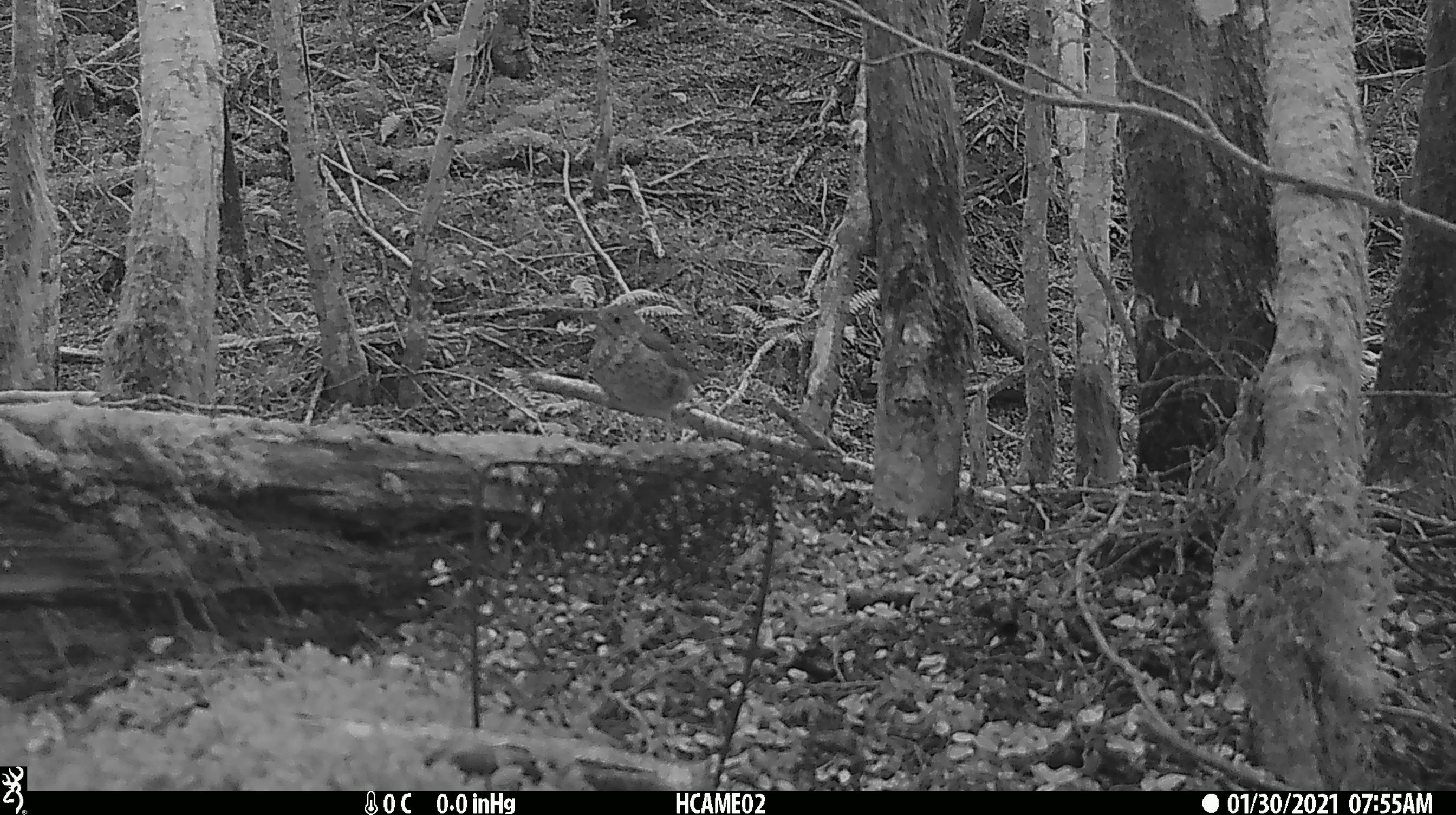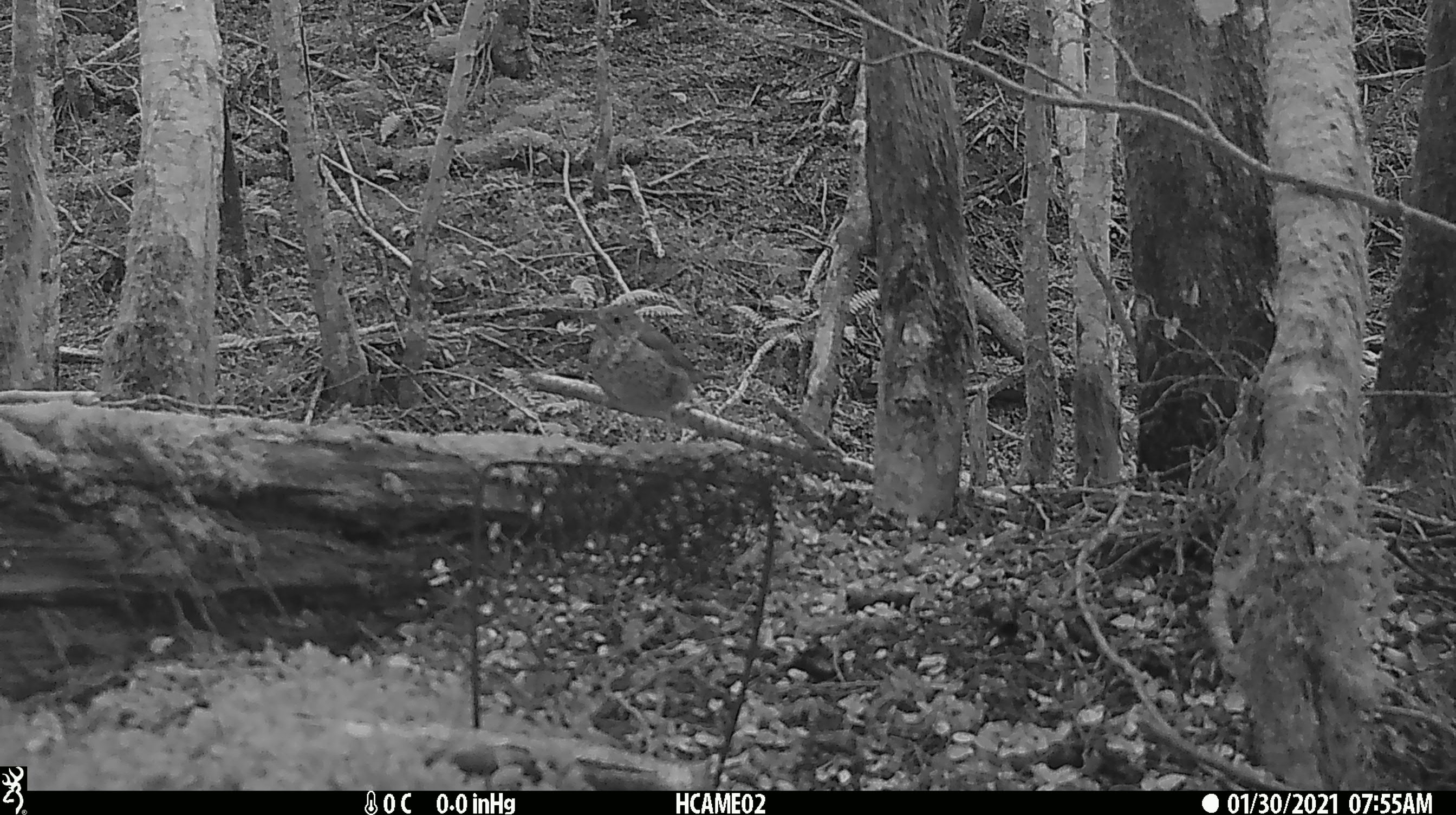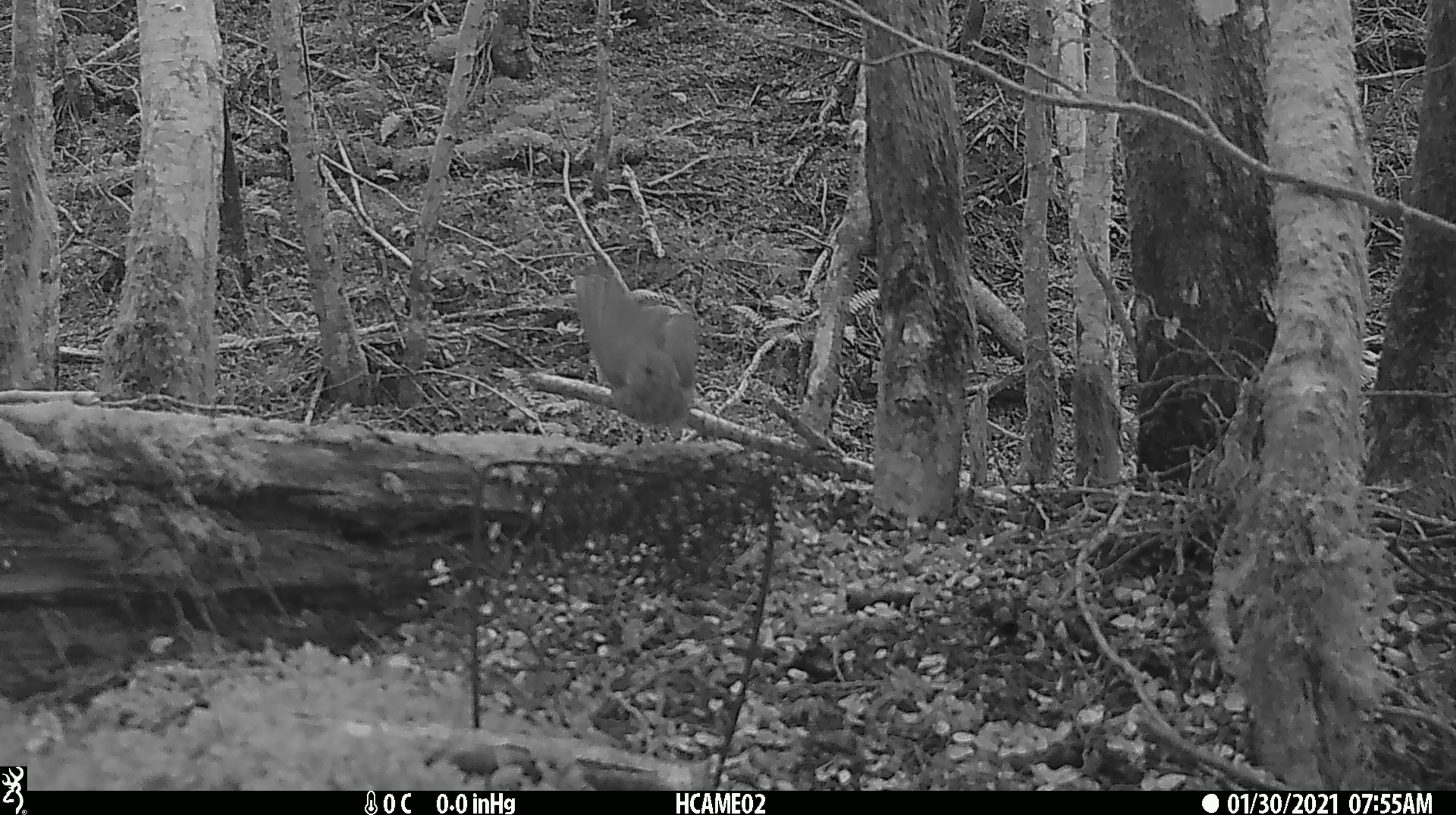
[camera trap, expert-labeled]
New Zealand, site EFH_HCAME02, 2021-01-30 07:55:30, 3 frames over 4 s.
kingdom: Animalia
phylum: Chordata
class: Aves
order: Passeriformes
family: Turdidae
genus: Turdus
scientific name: Turdus philomelos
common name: song thrush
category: thrush